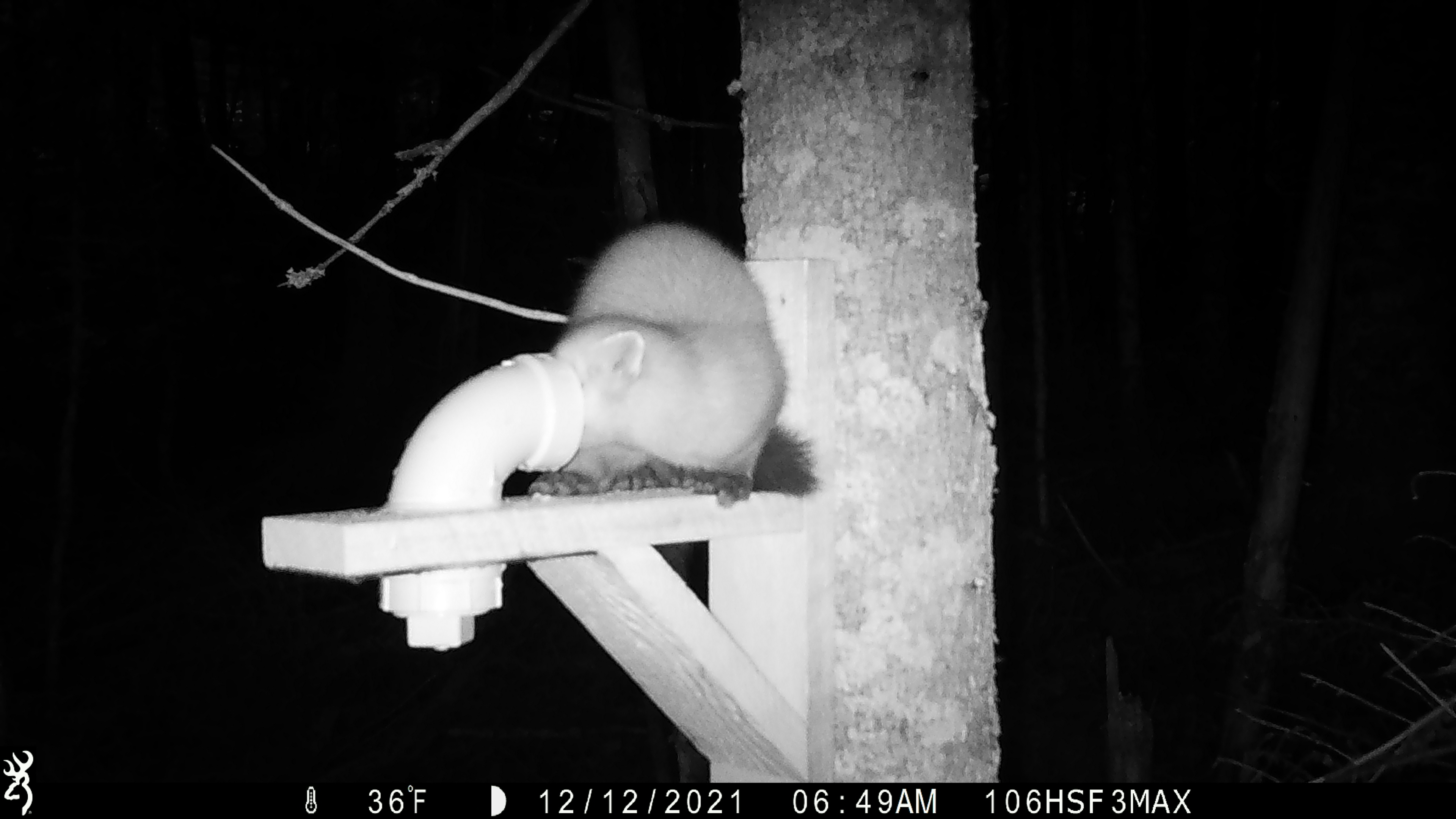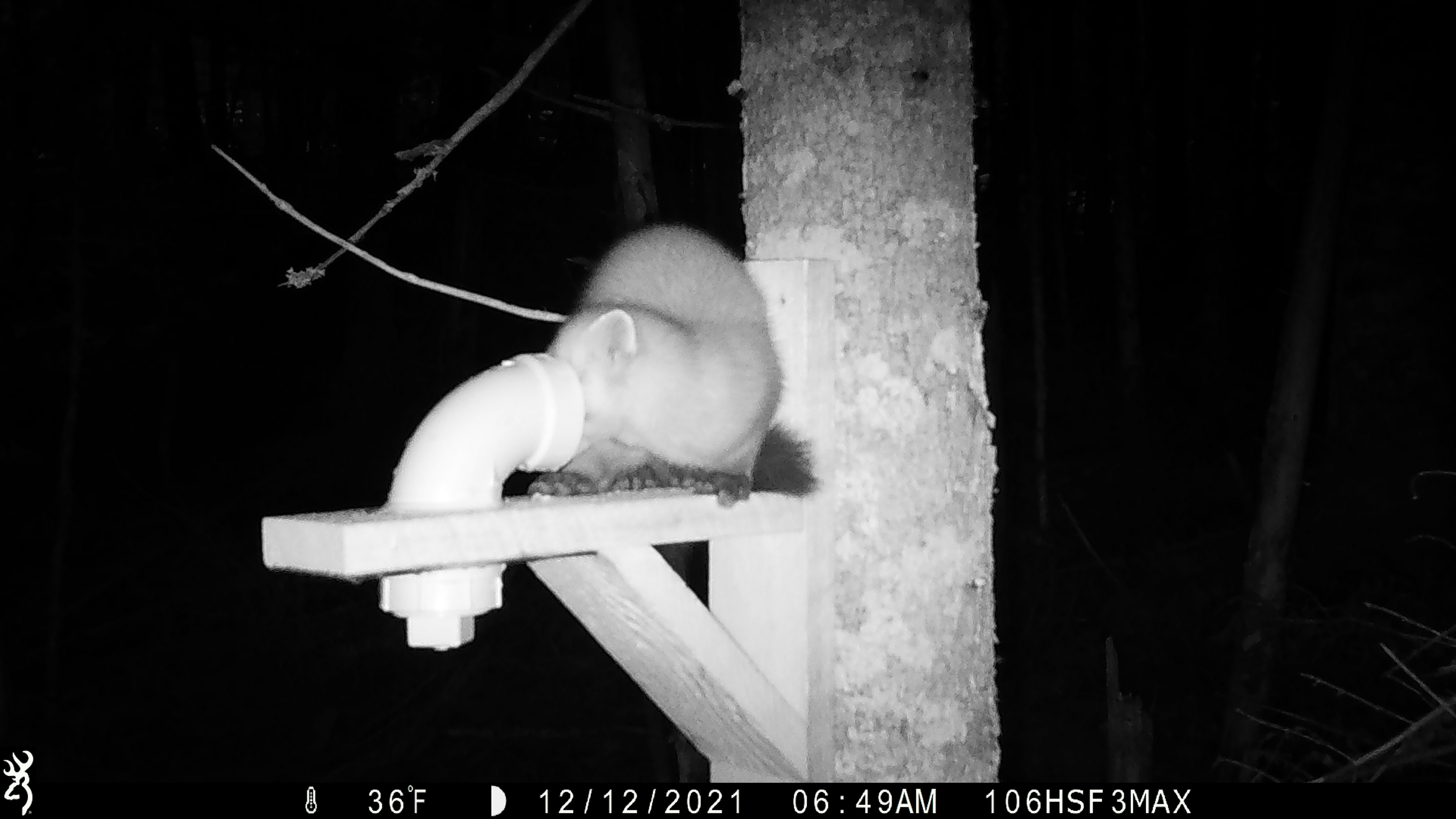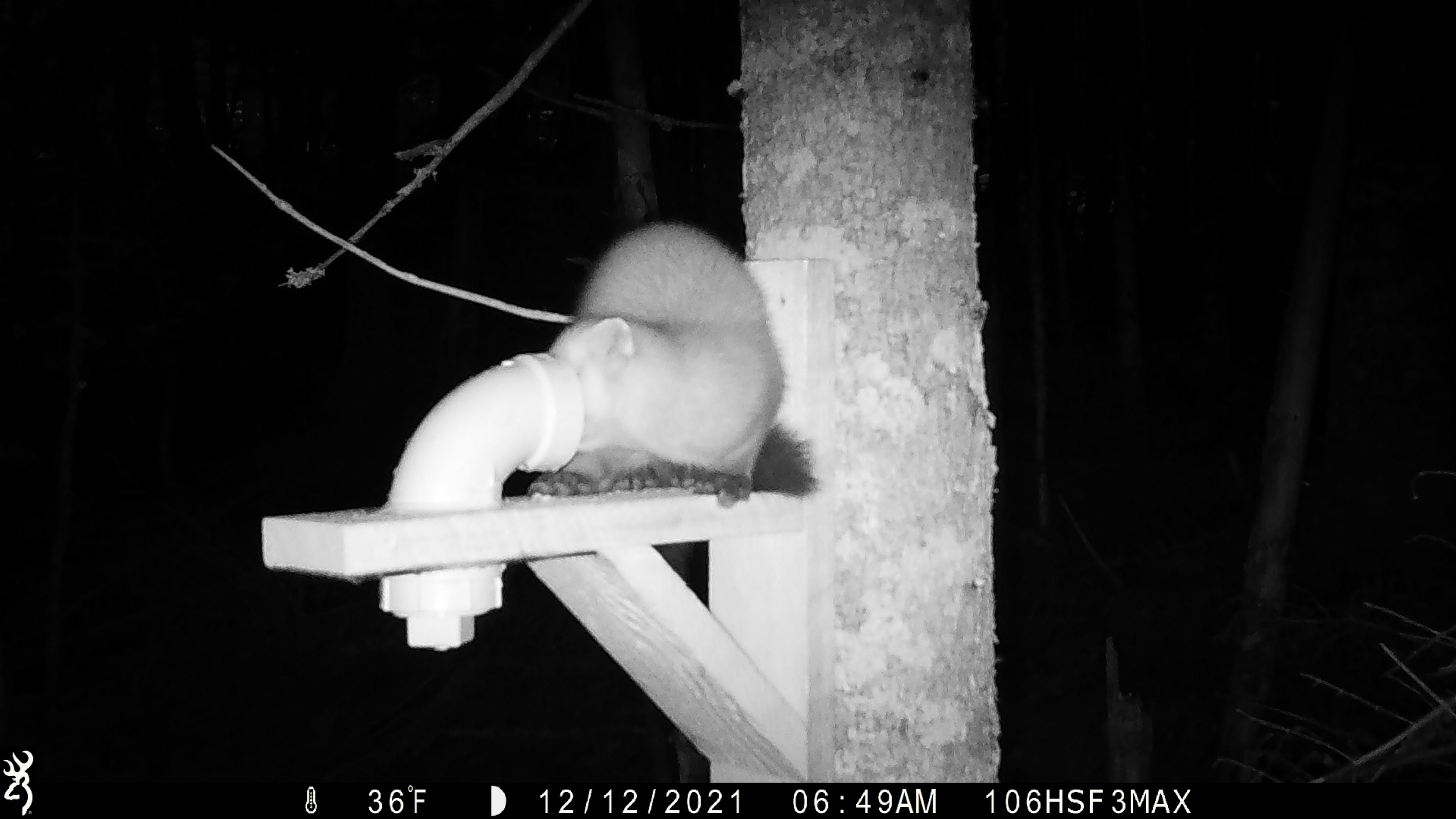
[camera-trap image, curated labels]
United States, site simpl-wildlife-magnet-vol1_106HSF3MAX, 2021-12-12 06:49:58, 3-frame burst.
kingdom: Animalia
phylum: Chordata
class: Mammalia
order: Carnivora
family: Mustelidae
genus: Martes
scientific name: Martes americana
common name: american marten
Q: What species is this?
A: American marten (Martes americana).